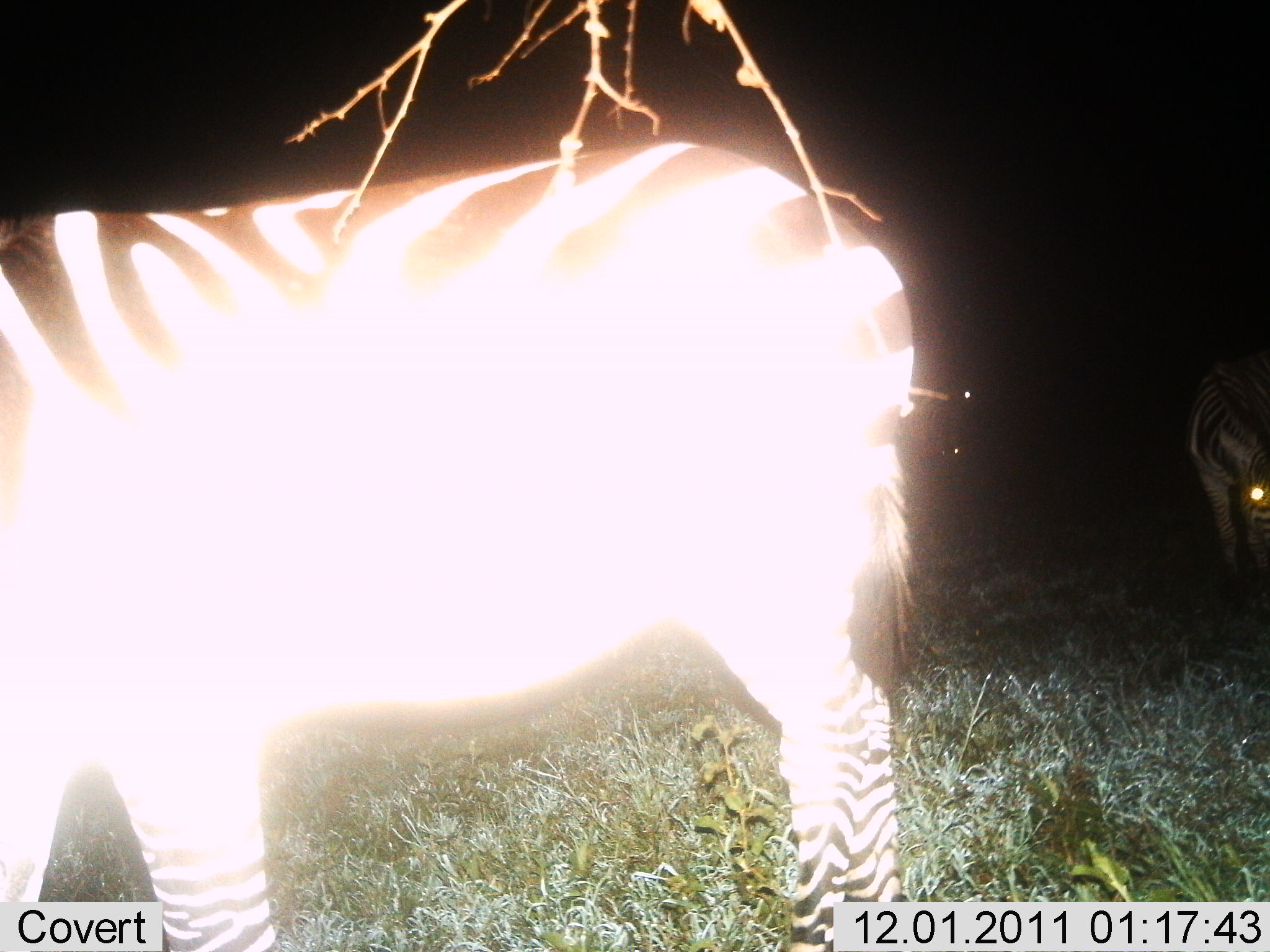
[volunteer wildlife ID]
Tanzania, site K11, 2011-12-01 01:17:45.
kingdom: Animalia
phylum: Chordata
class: Mammalia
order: Perissodactyla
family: Equidae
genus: Equus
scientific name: Equus quagga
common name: plains zebra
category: zebra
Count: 2.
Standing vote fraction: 57%.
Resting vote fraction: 0%.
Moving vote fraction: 14%.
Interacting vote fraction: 0%.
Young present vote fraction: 0%.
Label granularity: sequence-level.